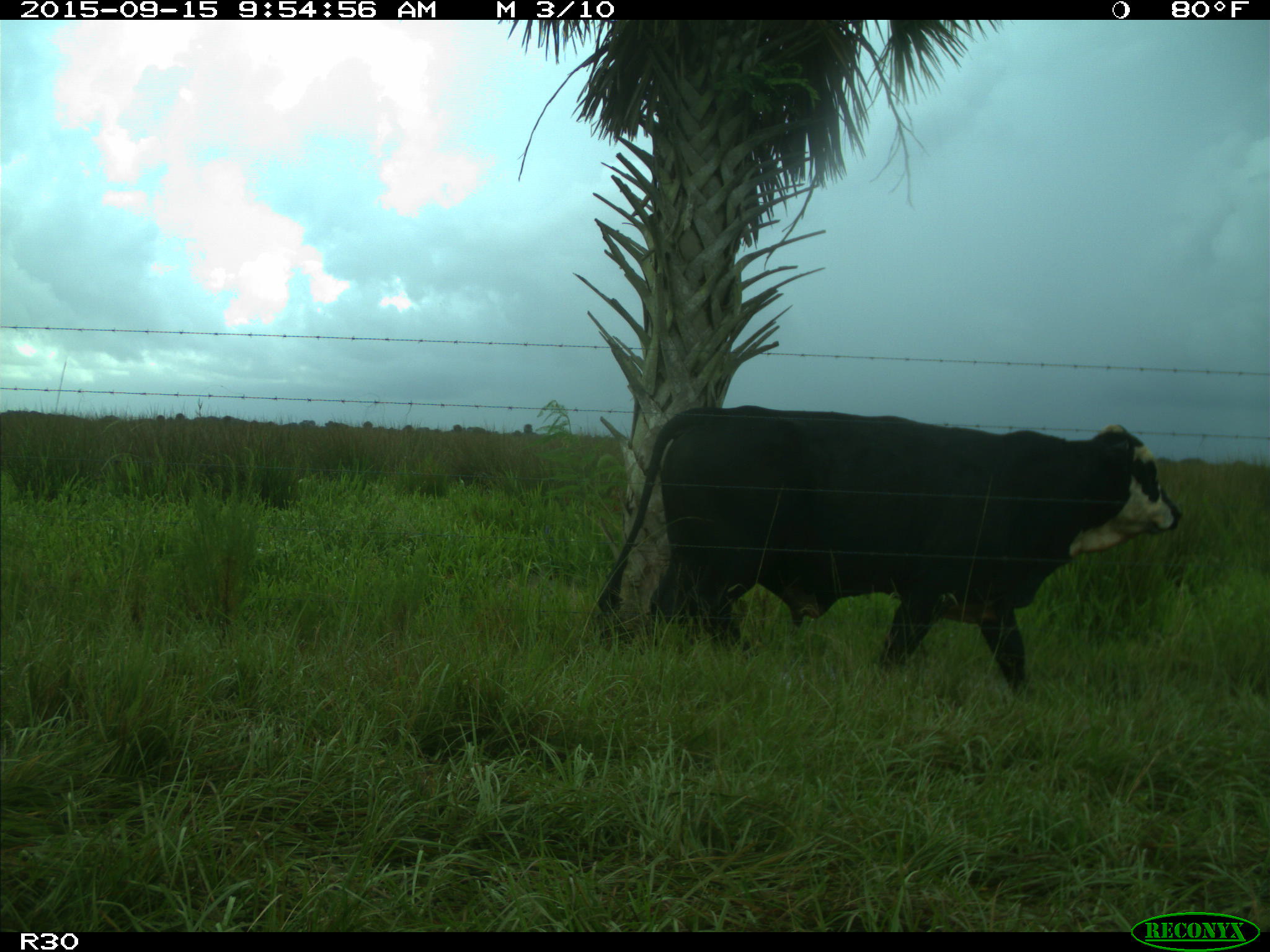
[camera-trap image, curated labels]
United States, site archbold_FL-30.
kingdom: Animalia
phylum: Chordata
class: Mammalia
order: Artiodactyla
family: Bovidae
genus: Bos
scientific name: Bos taurus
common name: domestic cow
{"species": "Bos taurus (domestic cow)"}